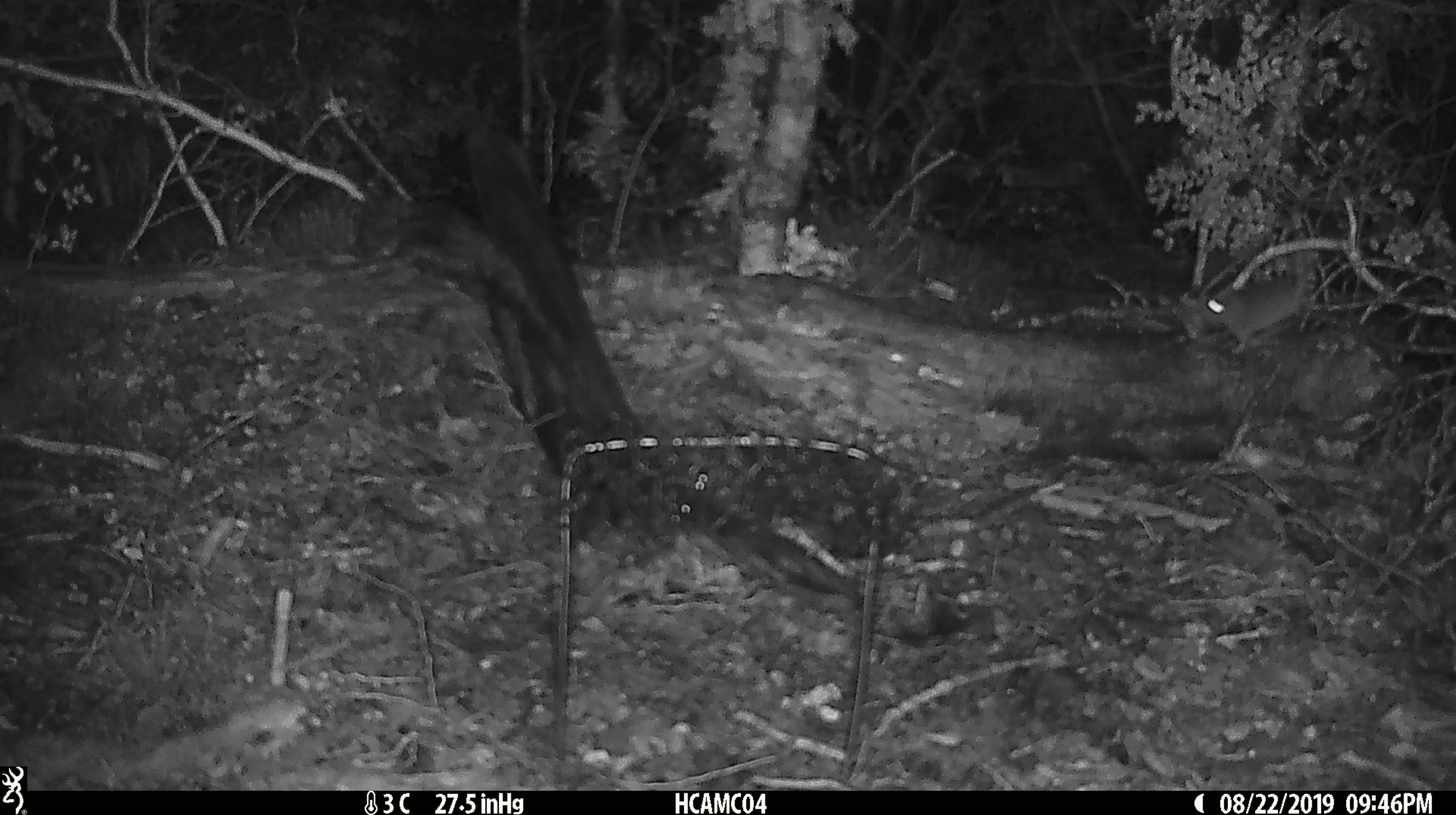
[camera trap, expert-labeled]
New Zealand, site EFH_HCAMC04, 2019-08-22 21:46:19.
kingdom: Animalia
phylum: Chordata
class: Mammalia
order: Rodentia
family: Muridae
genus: Mus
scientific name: Mus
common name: mouse